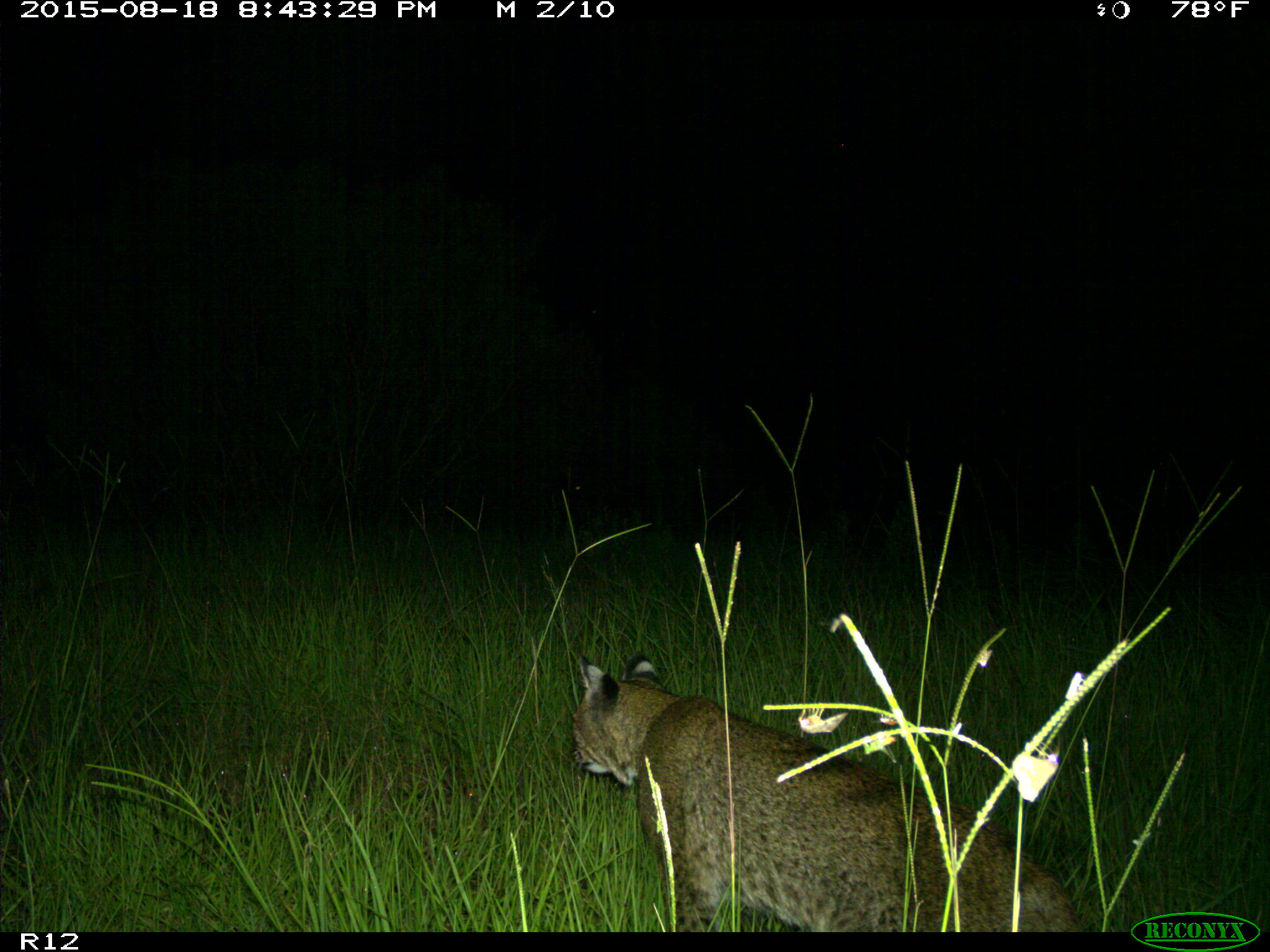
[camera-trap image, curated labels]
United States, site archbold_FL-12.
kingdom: Animalia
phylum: Chordata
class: Mammalia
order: Carnivora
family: Felidae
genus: Lynx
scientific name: Lynx rufus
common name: bobcat